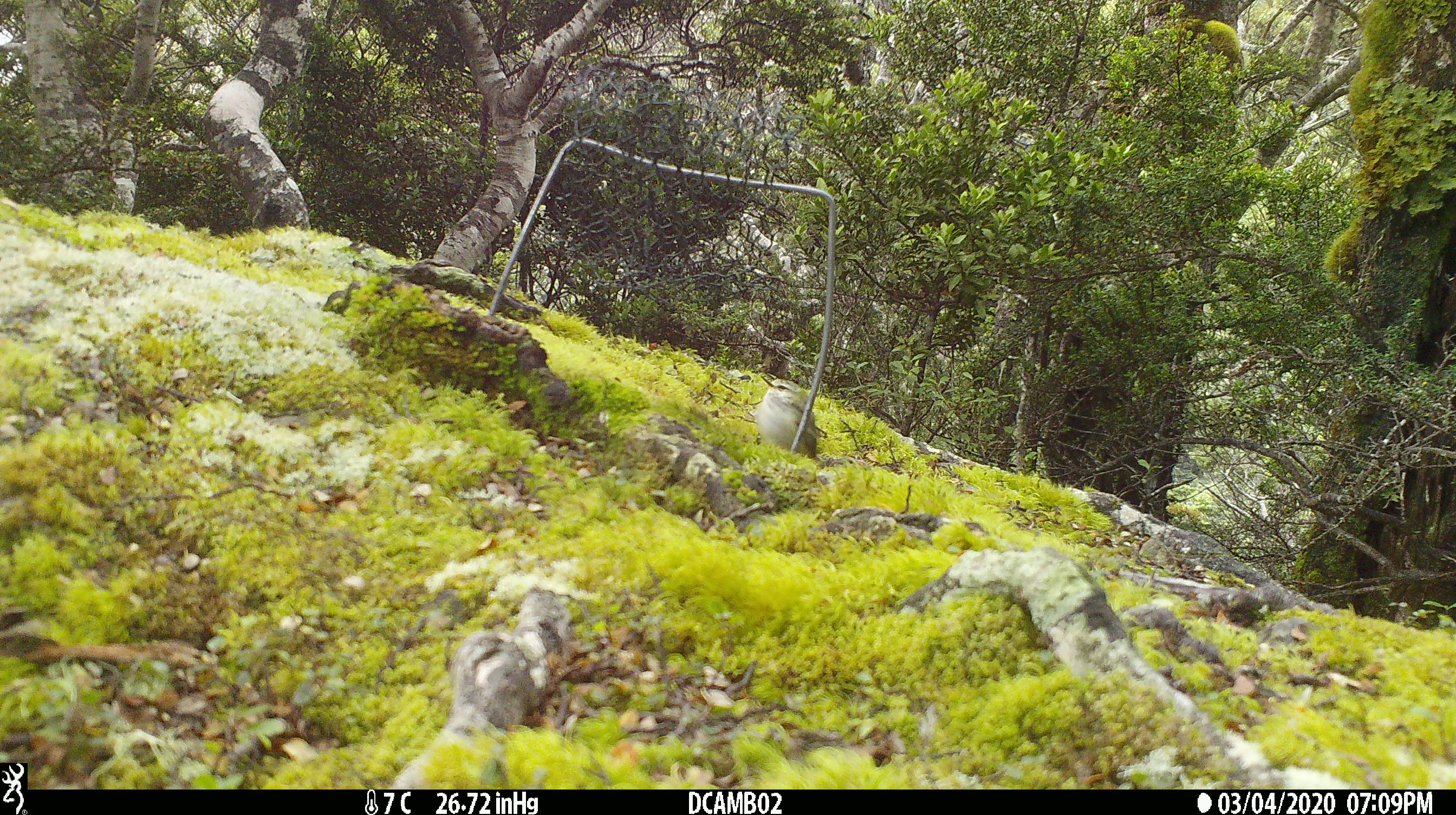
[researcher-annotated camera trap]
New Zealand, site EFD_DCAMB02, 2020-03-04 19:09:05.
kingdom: Animalia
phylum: Chordata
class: Aves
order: Passeriformes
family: Acanthisittidae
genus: Acanthisitta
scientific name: Acanthisitta chloris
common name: rifleman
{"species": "rifleman (Acanthisitta chloris)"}